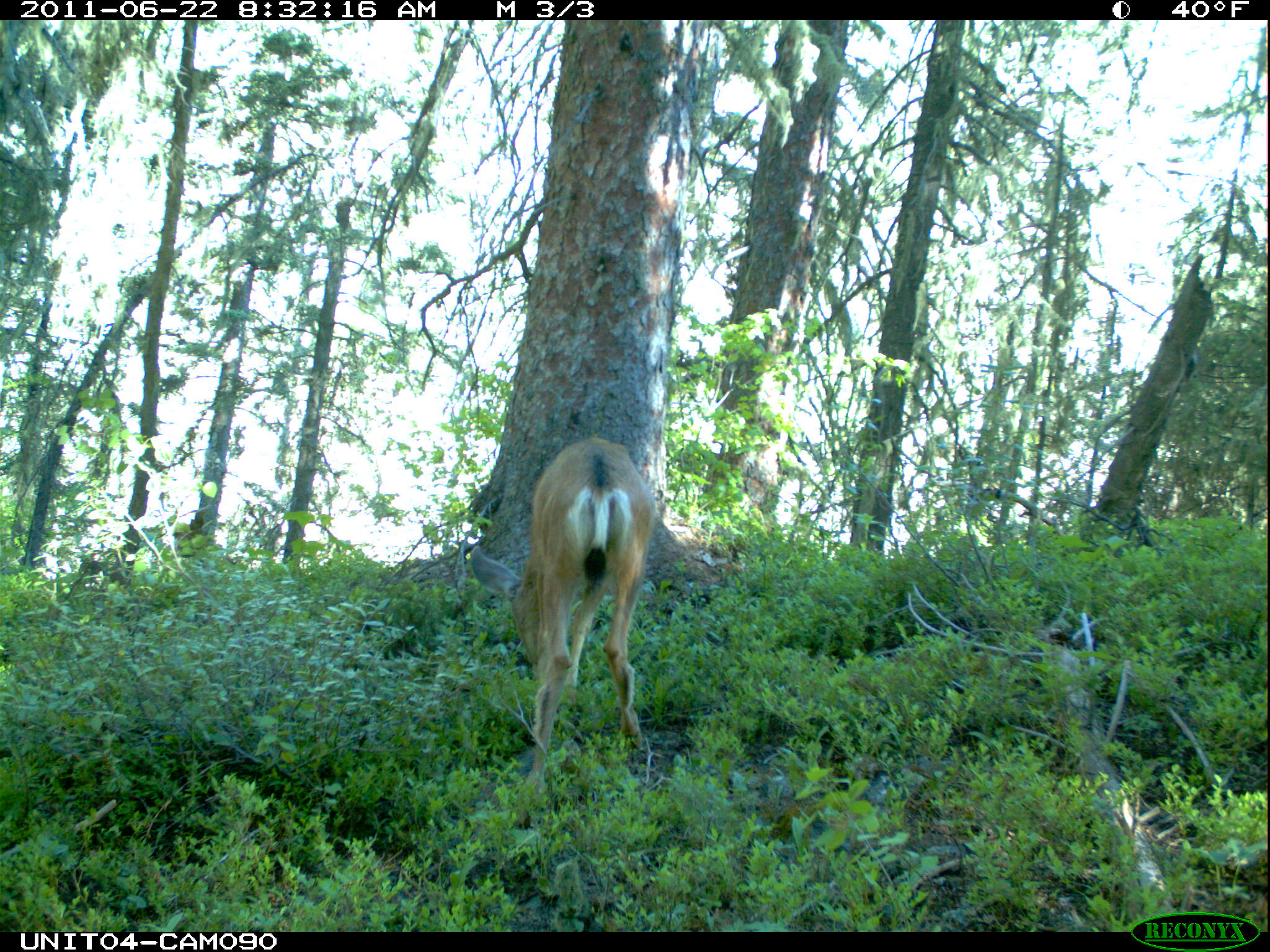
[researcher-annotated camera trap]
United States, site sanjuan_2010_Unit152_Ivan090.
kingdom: Animalia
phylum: Chordata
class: Mammalia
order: Artiodactyla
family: Cervidae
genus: Odocoileus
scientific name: Odocoileus hemionus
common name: mule deer